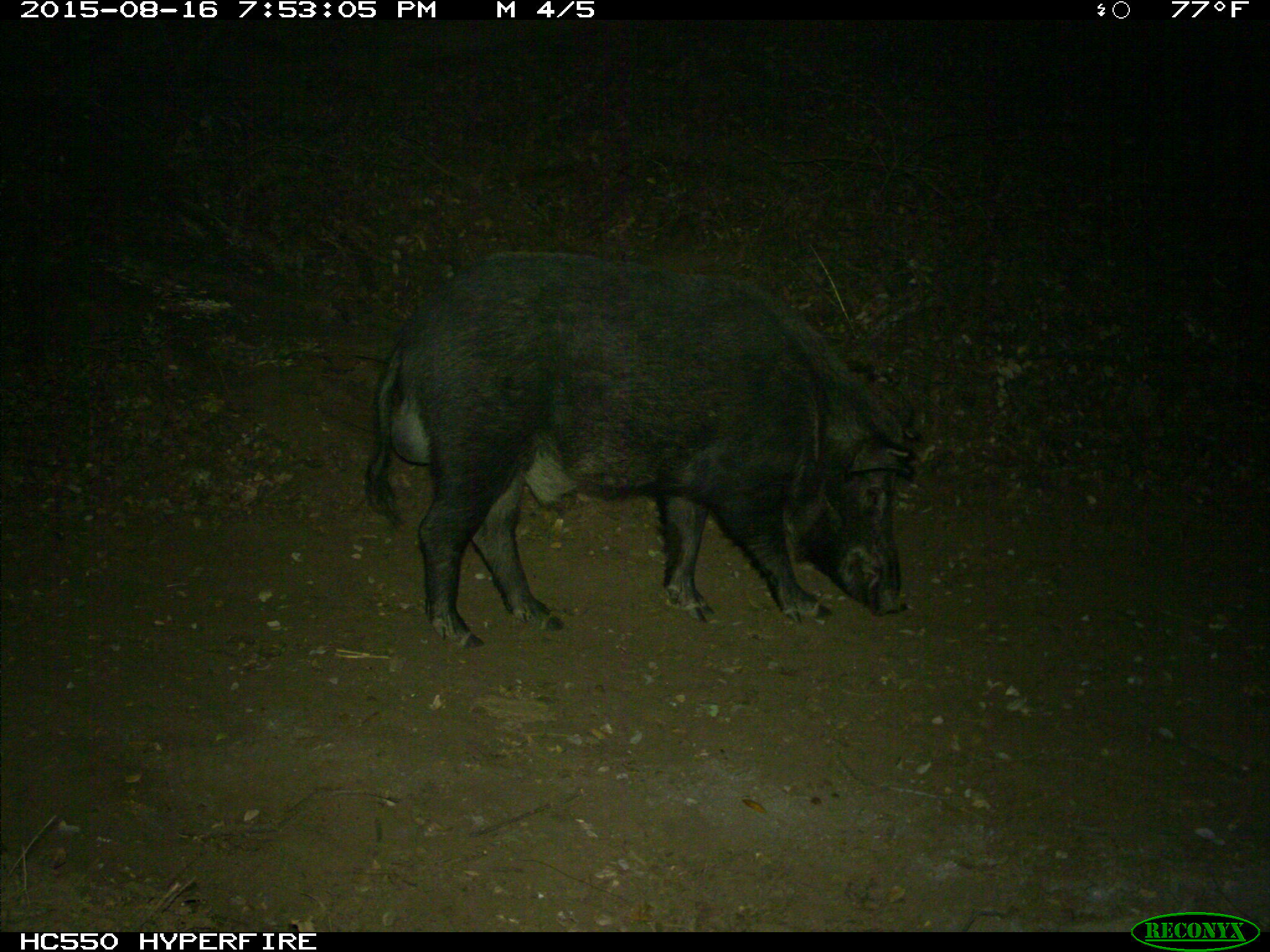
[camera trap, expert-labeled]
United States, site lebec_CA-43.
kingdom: Animalia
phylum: Chordata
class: Mammalia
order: Artiodactyla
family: Suidae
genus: Sus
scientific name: Sus scrofa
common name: wild boar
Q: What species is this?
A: Sus scrofa (wild boar).